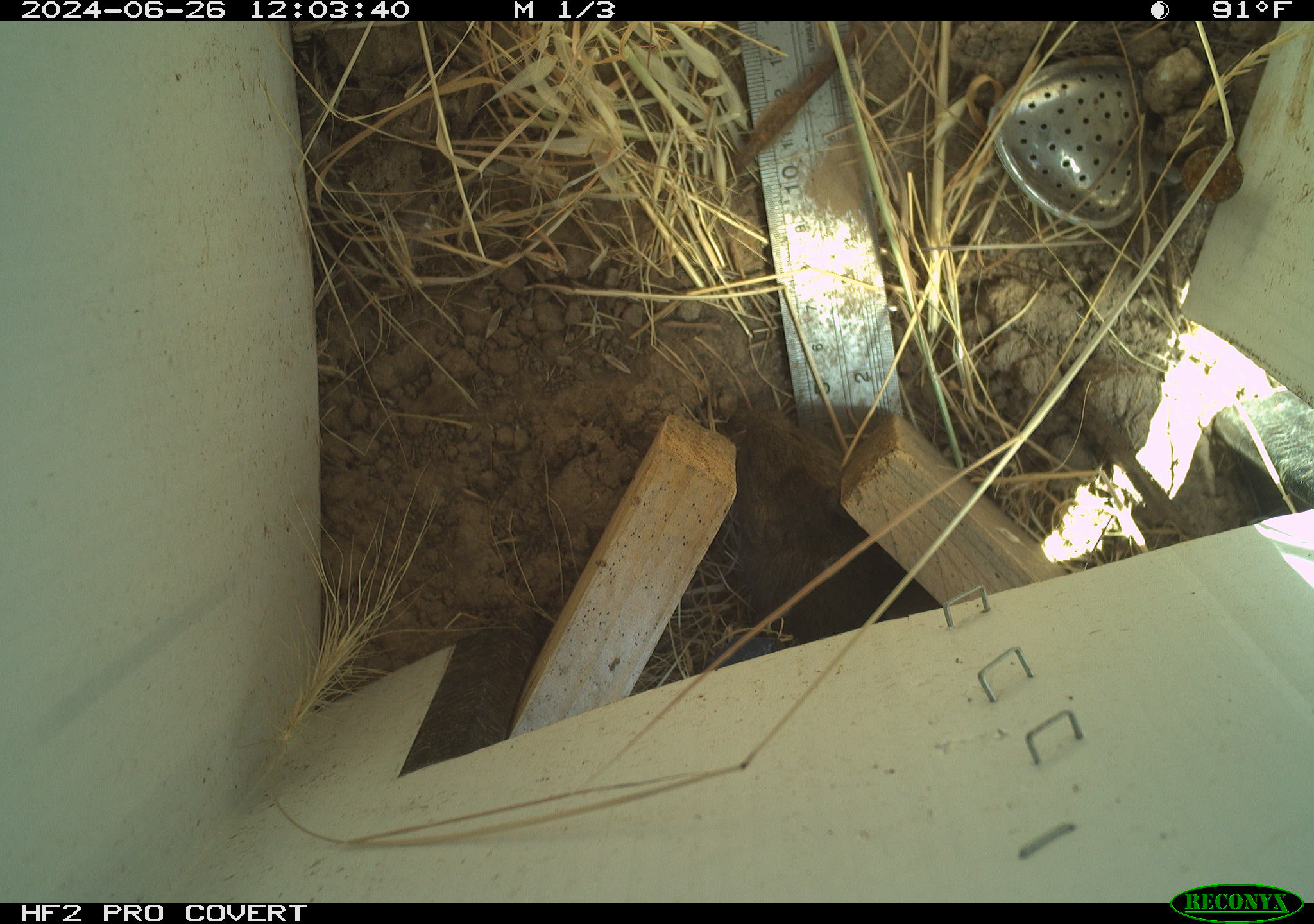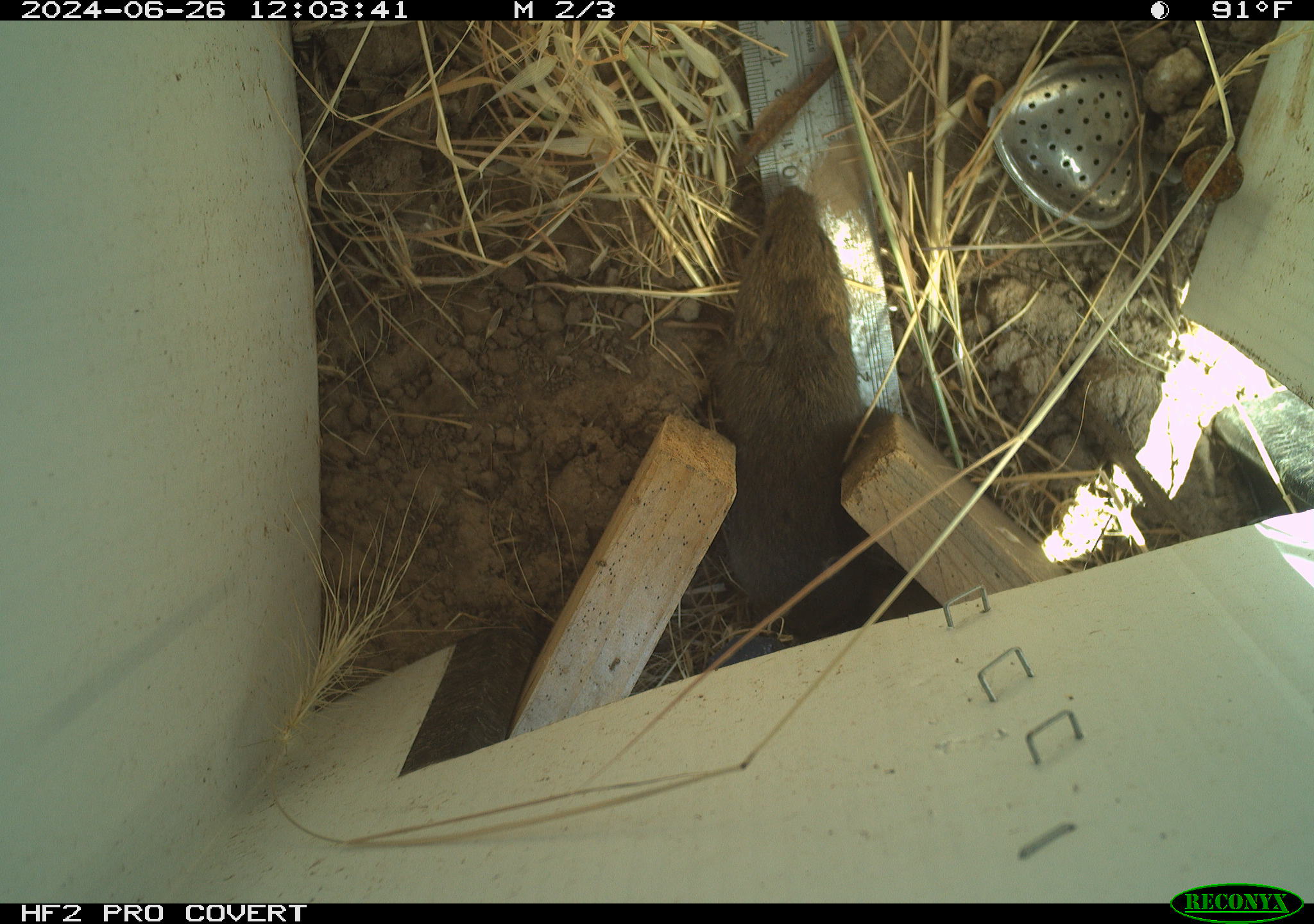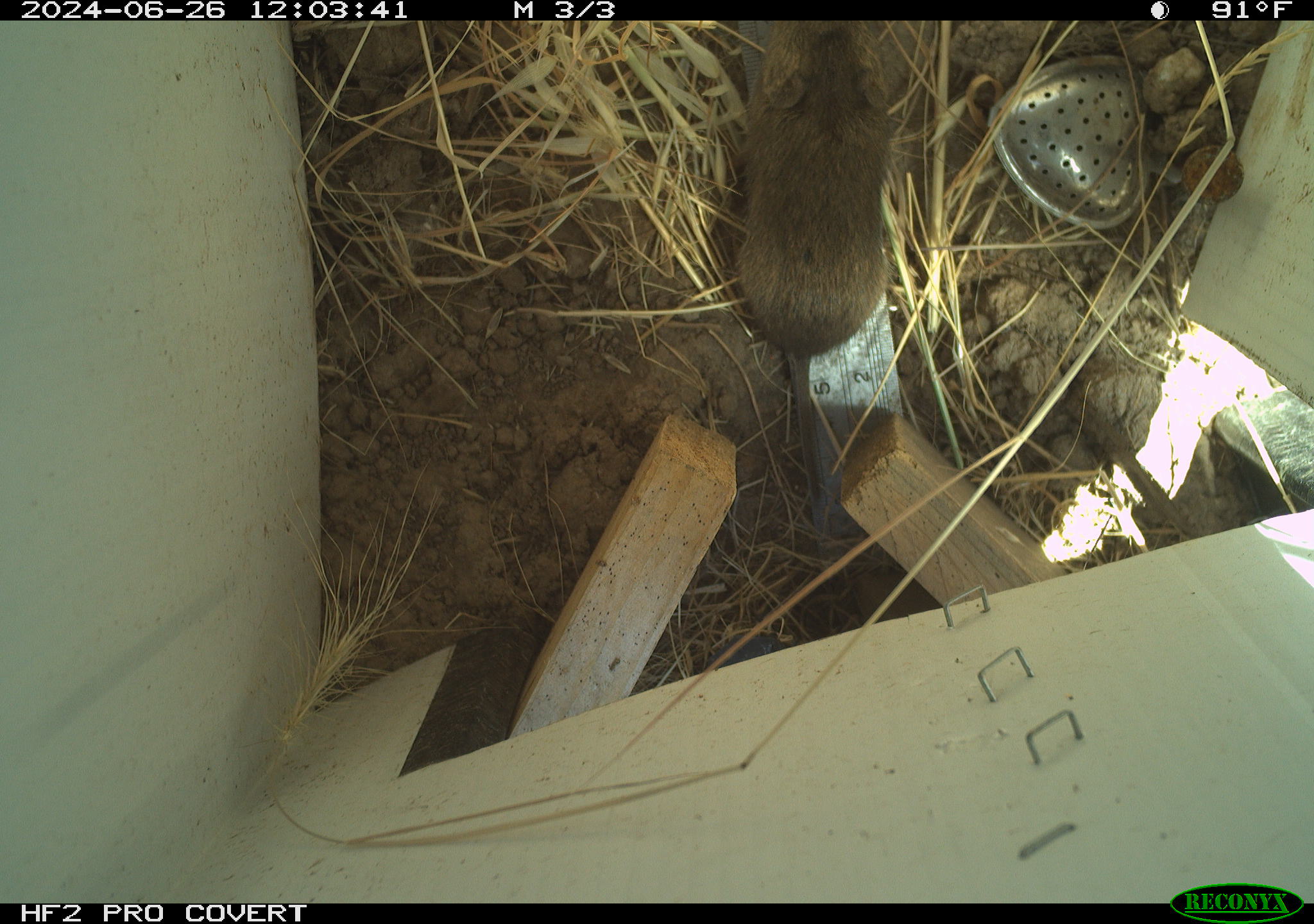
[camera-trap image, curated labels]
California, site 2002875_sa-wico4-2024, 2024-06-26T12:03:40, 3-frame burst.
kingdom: Animalia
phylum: Chordata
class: Mammalia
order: Rodentia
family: Cricetidae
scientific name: Arvicolinae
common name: voles, lemmings, and muskrats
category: arvicolinae subfamily